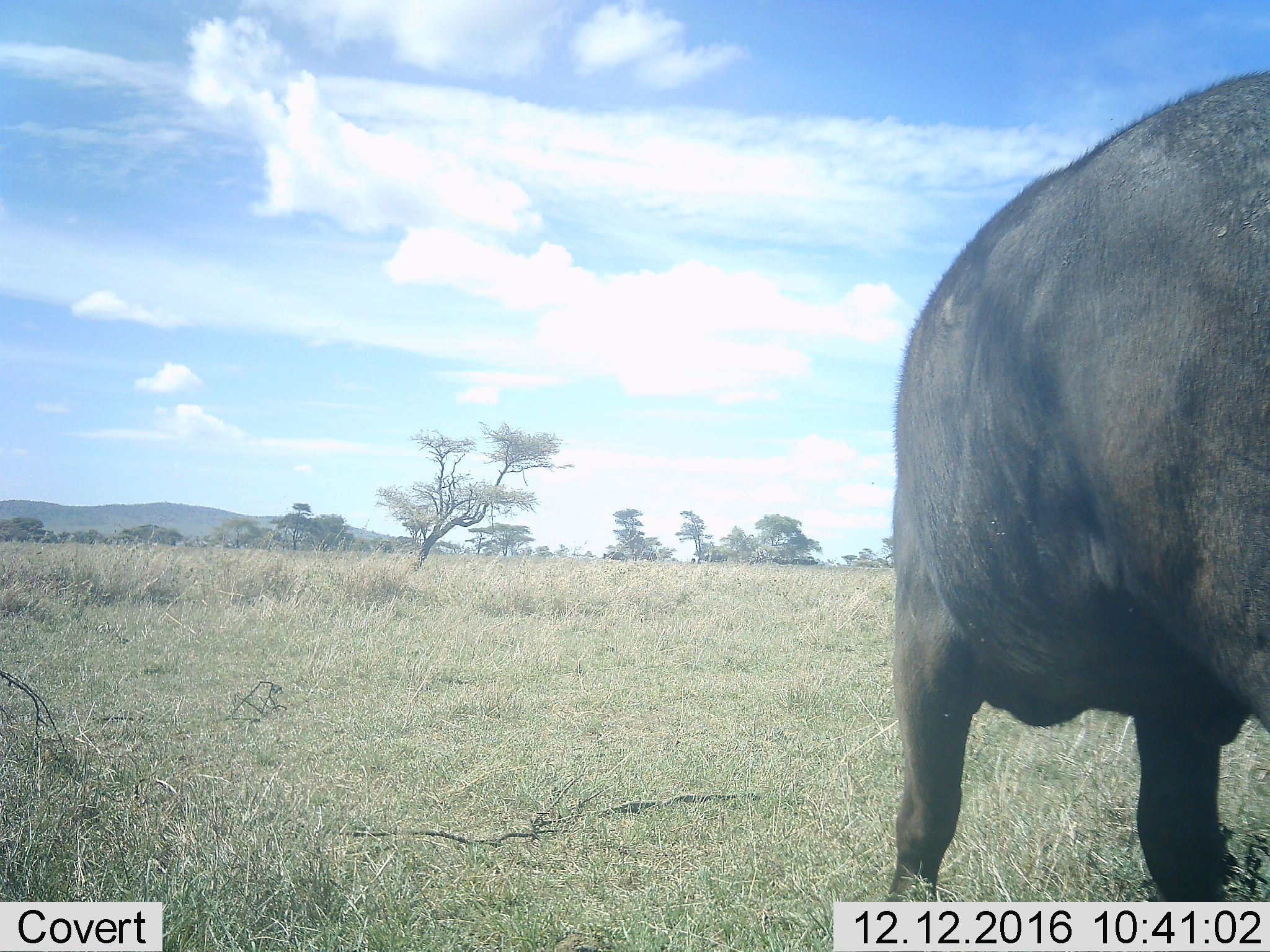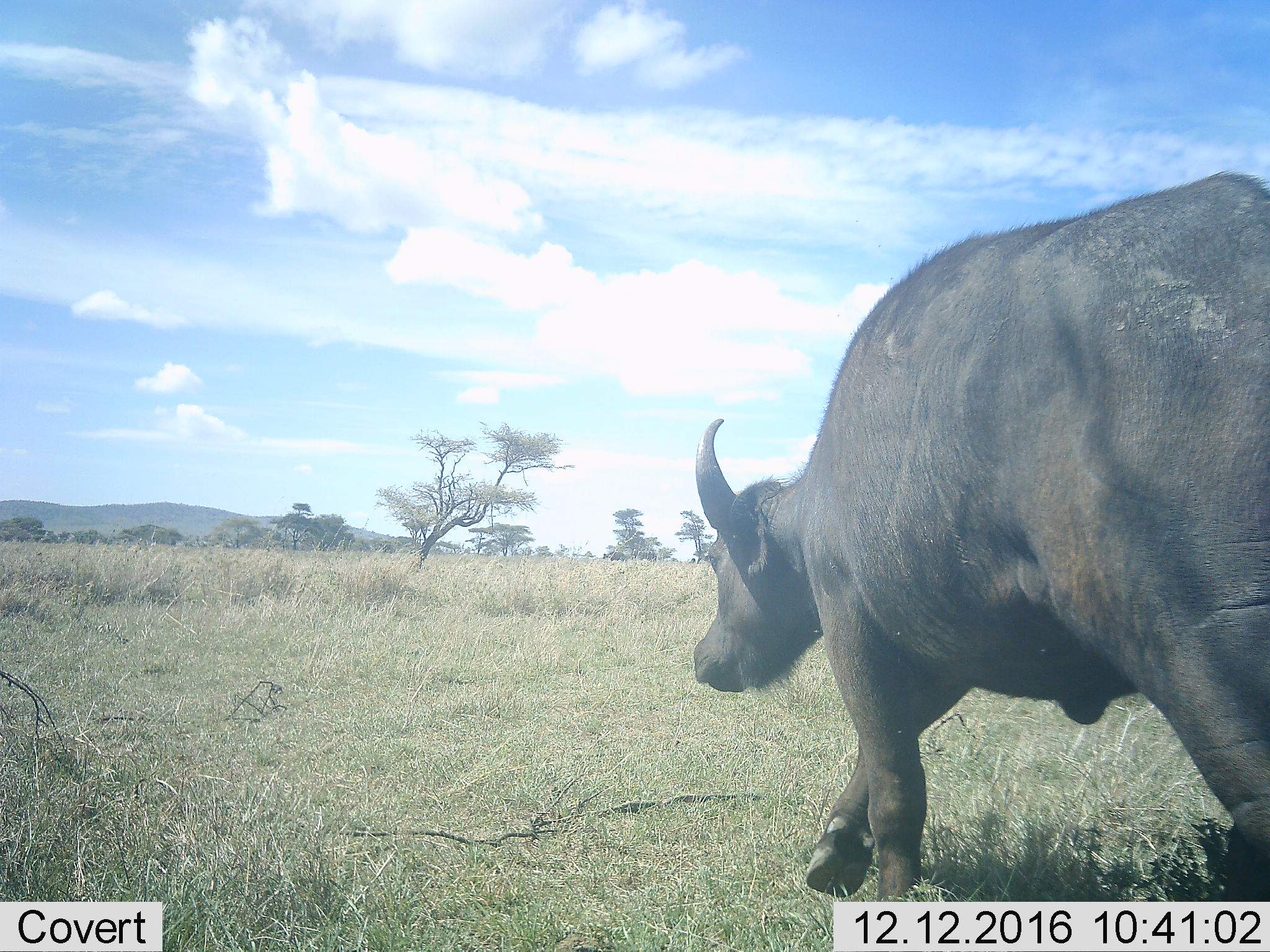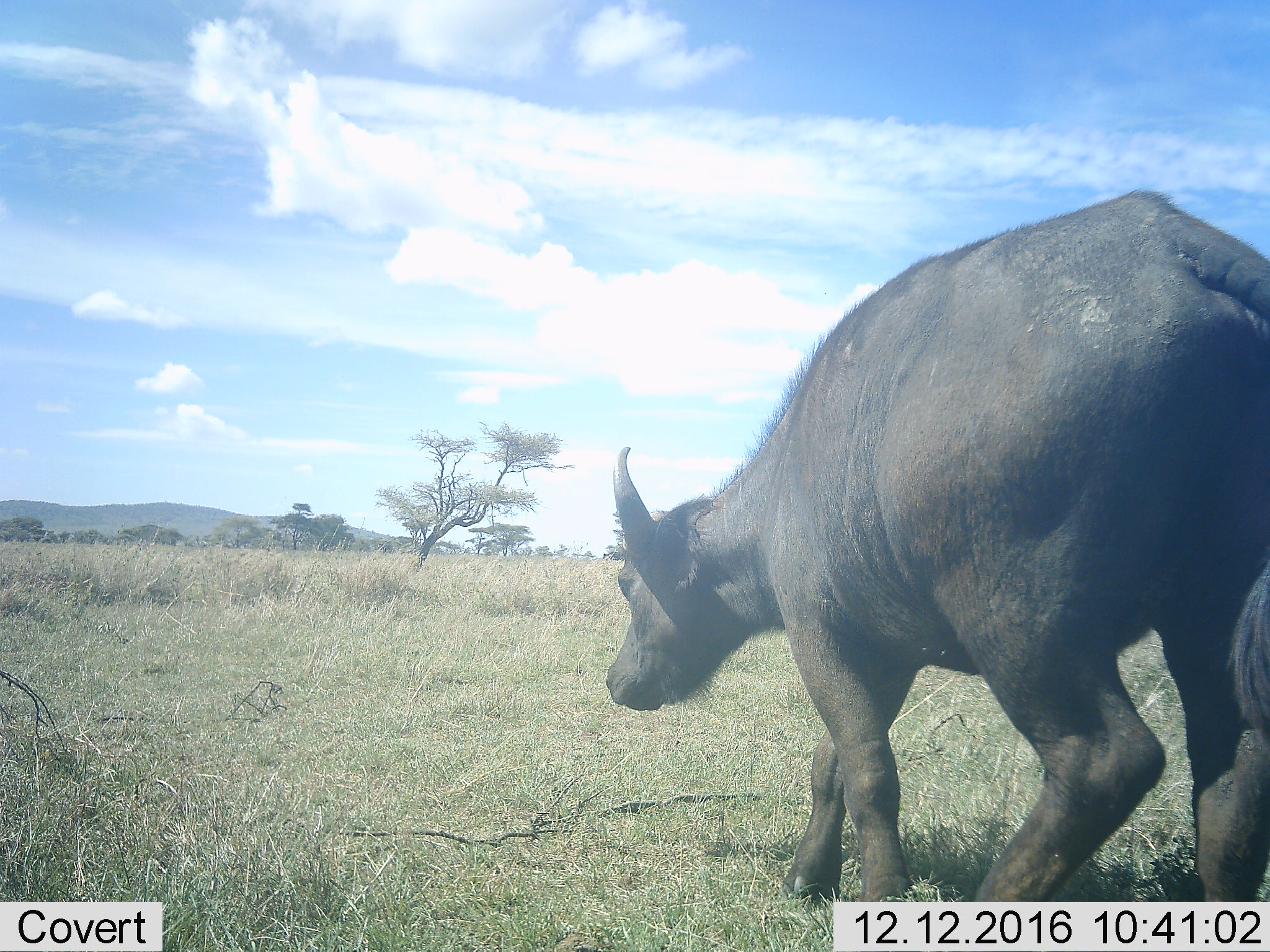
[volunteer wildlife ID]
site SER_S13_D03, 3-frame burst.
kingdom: Animalia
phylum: Chordata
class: Mammalia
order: Artiodactyla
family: Bovidae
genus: Syncerus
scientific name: Syncerus caffer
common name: african buffalo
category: buffalo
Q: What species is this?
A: Buffalo (african buffalo) (Syncerus caffer).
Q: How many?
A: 1.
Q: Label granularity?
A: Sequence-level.